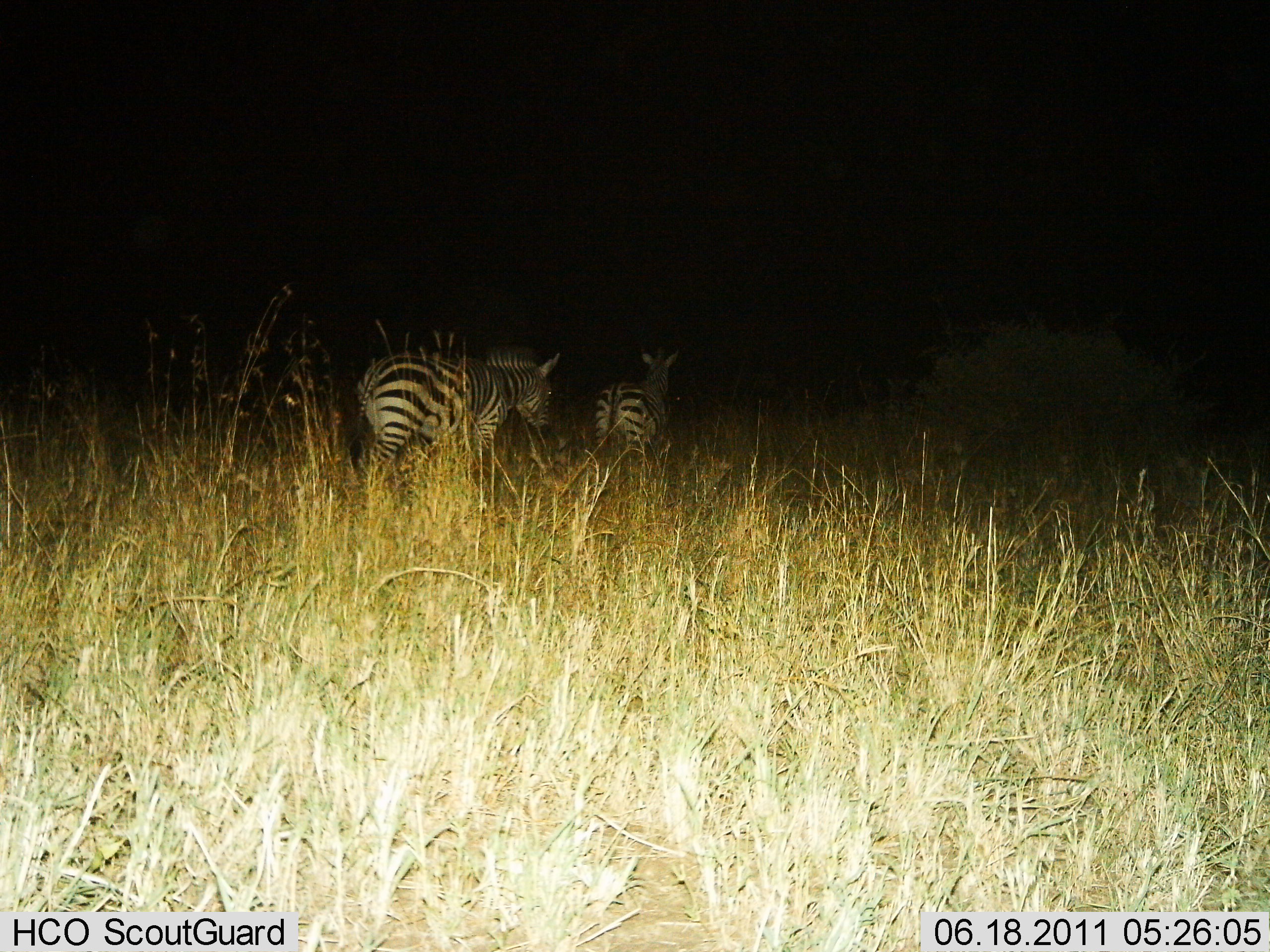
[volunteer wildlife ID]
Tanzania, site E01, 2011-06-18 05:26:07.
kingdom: Animalia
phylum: Chordata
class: Mammalia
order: Perissodactyla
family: Equidae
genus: Equus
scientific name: Equus quagga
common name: plains zebra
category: zebra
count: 2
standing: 20%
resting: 0%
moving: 80%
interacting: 0%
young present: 0%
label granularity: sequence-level